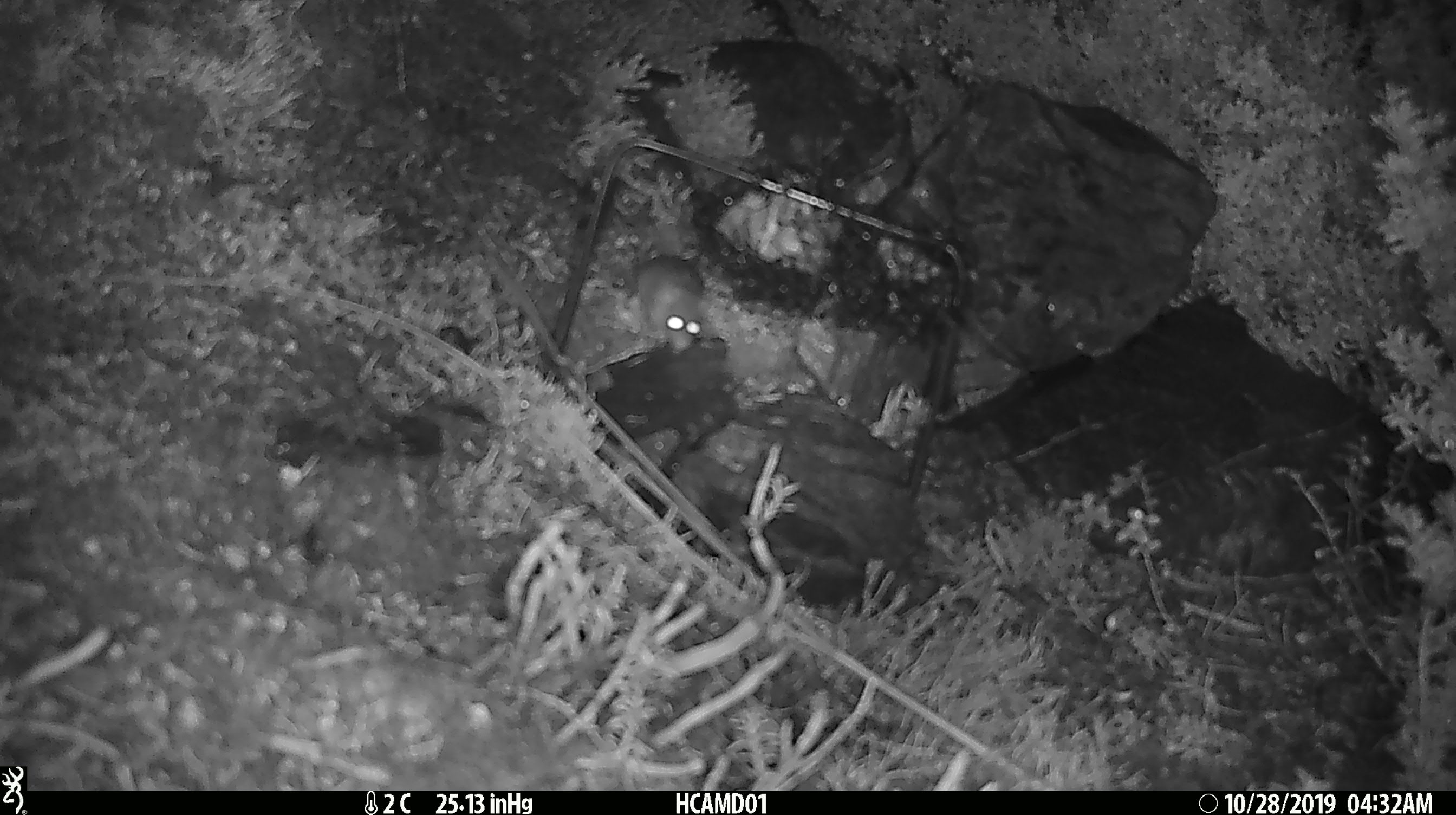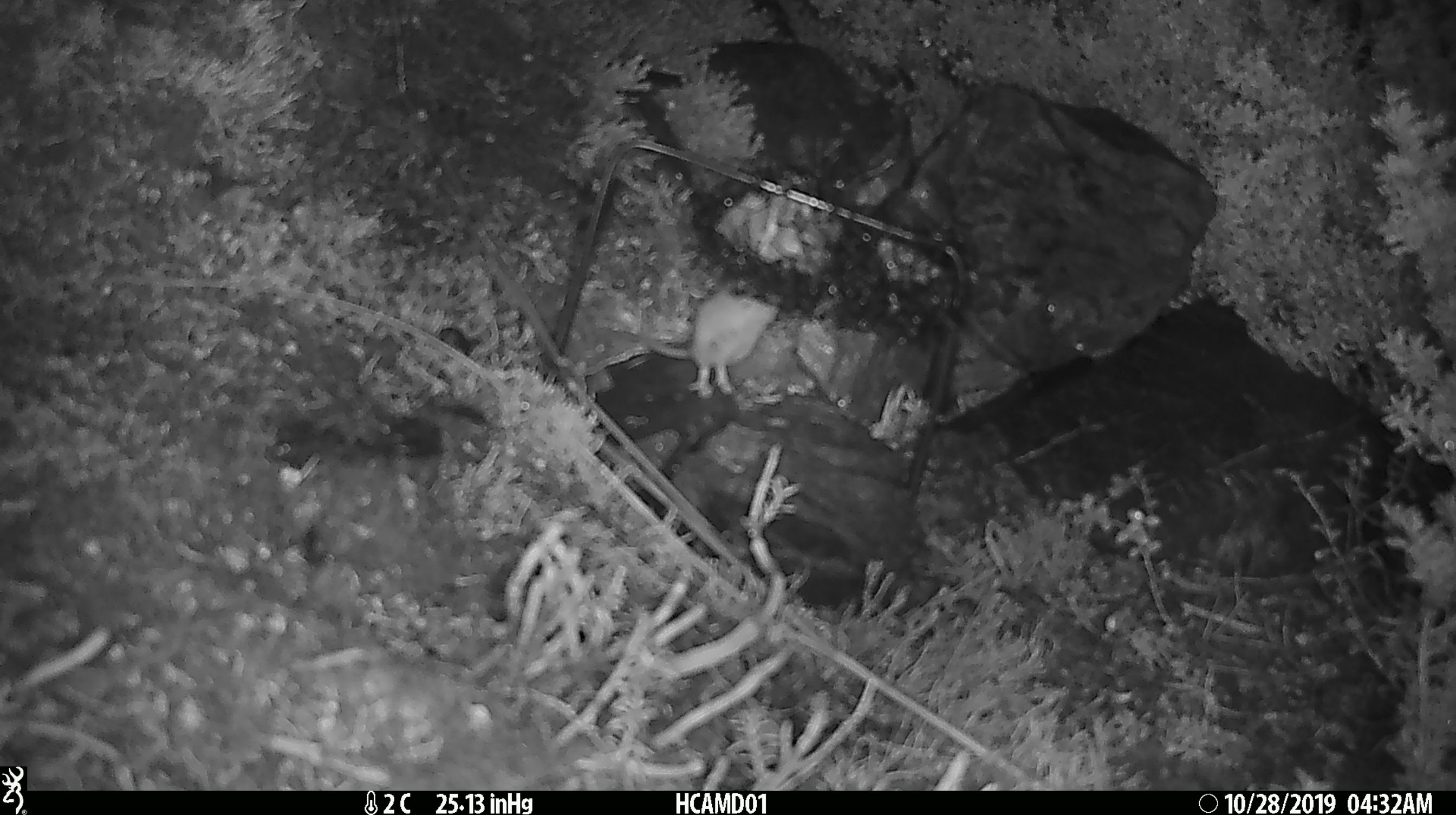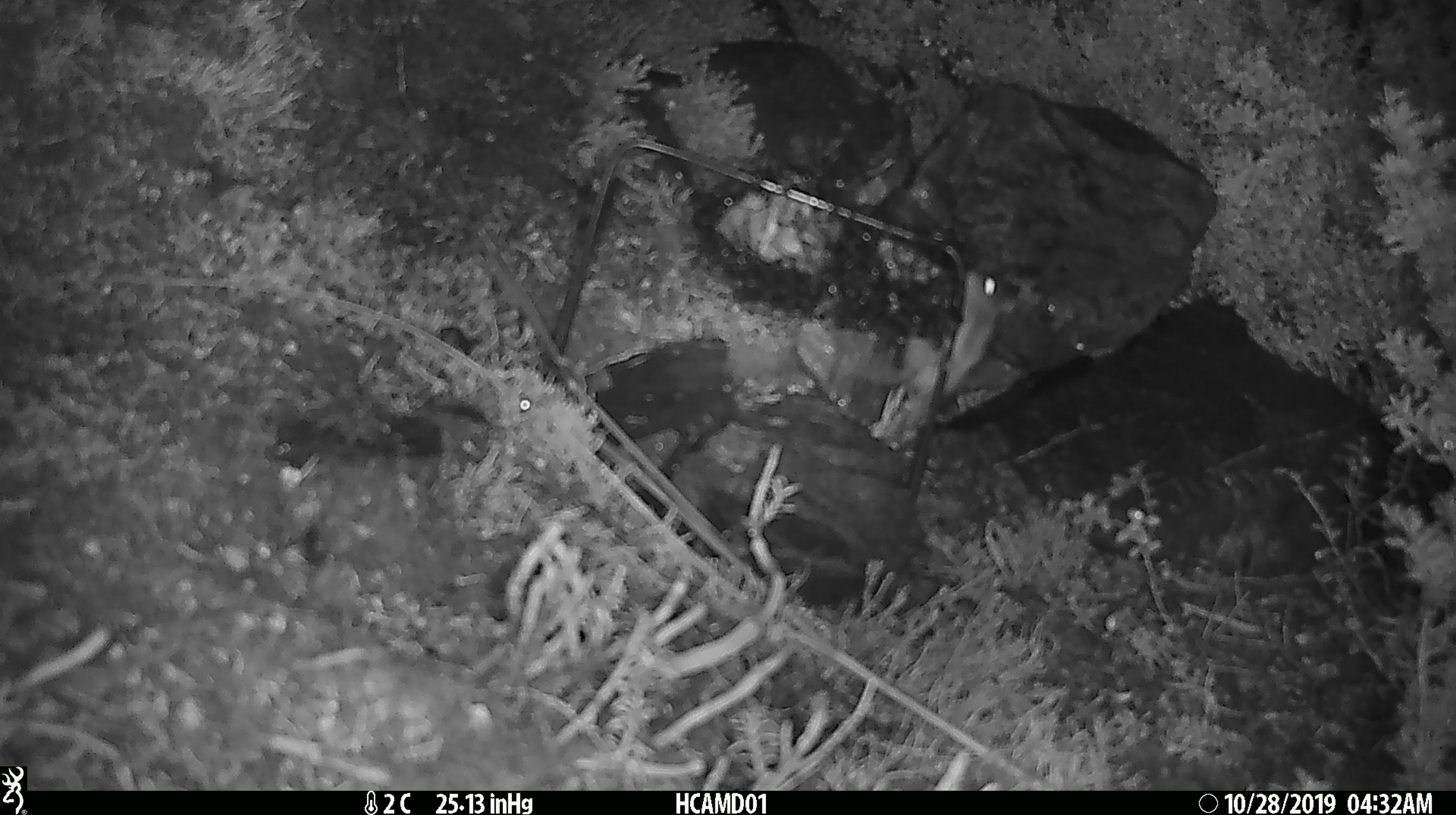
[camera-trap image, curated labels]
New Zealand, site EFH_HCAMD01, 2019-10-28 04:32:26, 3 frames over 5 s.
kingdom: Animalia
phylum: Chordata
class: Mammalia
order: Rodentia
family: Muridae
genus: Mus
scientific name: Mus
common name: mouse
Mouse (Mus).